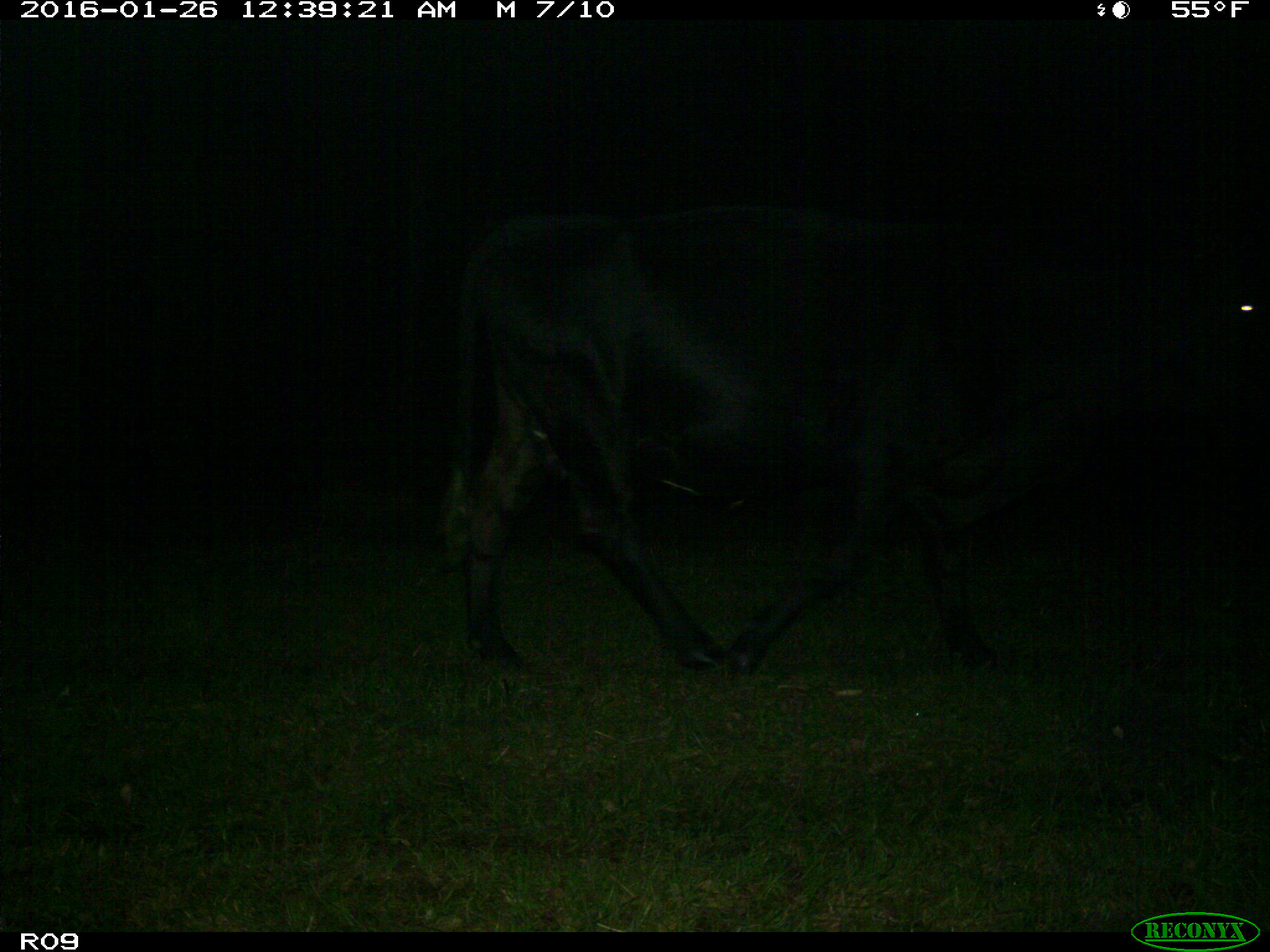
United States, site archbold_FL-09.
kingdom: Animalia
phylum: Chordata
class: Mammalia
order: Artiodactyla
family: Bovidae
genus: Bos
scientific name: Bos taurus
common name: domestic cow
Bos taurus (domestic cow).